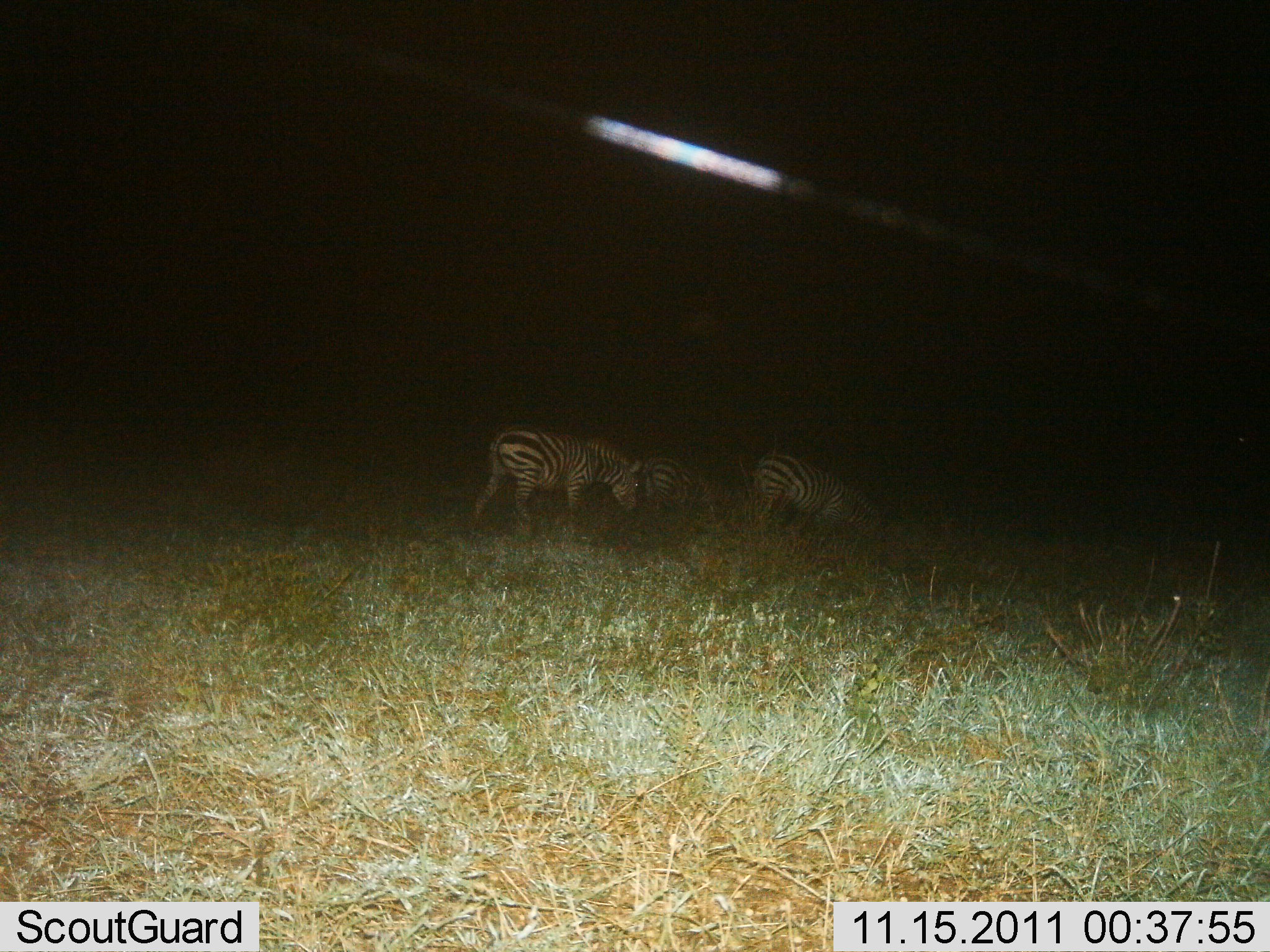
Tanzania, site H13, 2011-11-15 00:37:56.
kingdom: Animalia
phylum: Chordata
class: Mammalia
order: Perissodactyla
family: Equidae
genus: Equus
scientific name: Equus quagga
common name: plains zebra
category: zebra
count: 3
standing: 23%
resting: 0%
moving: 31%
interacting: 0%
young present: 0%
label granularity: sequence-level